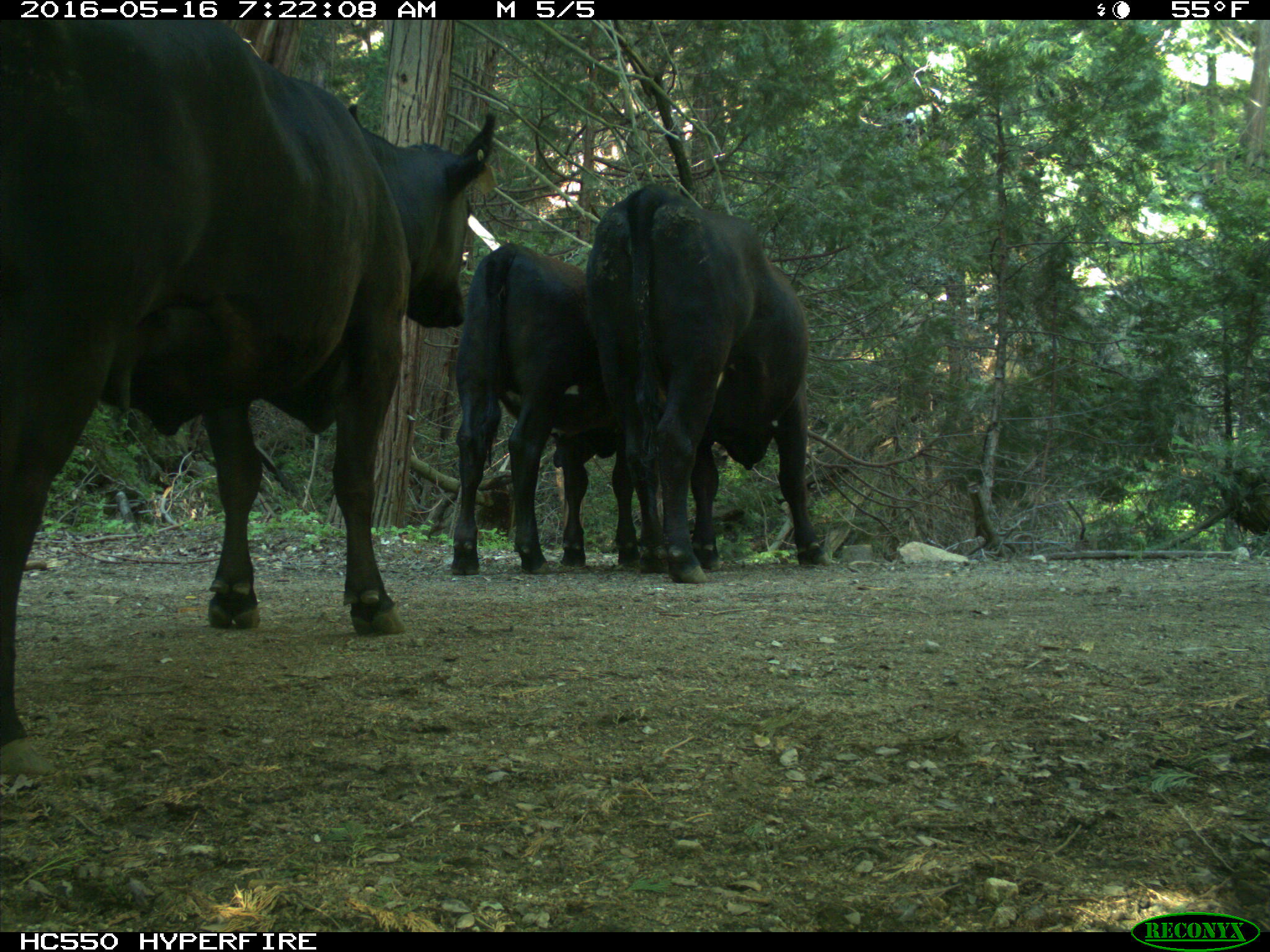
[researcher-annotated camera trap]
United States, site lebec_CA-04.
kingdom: Animalia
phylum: Chordata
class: Mammalia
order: Artiodactyla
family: Bovidae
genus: Bos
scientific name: Bos taurus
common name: domestic cow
Bos taurus (domestic cow).